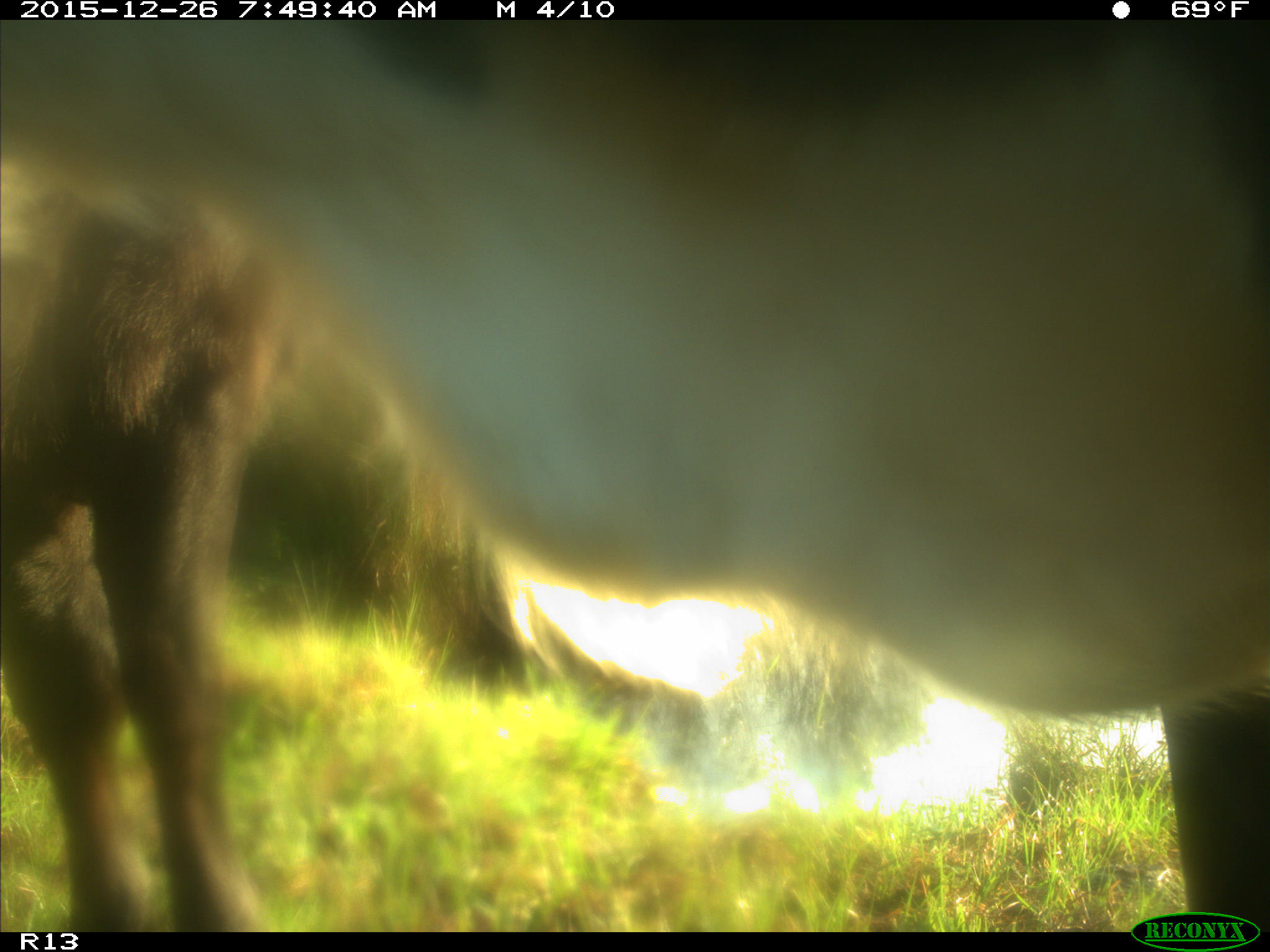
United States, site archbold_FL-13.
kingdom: Animalia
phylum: Chordata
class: Mammalia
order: Artiodactyla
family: Bovidae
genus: Bos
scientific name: Bos taurus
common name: domestic cow